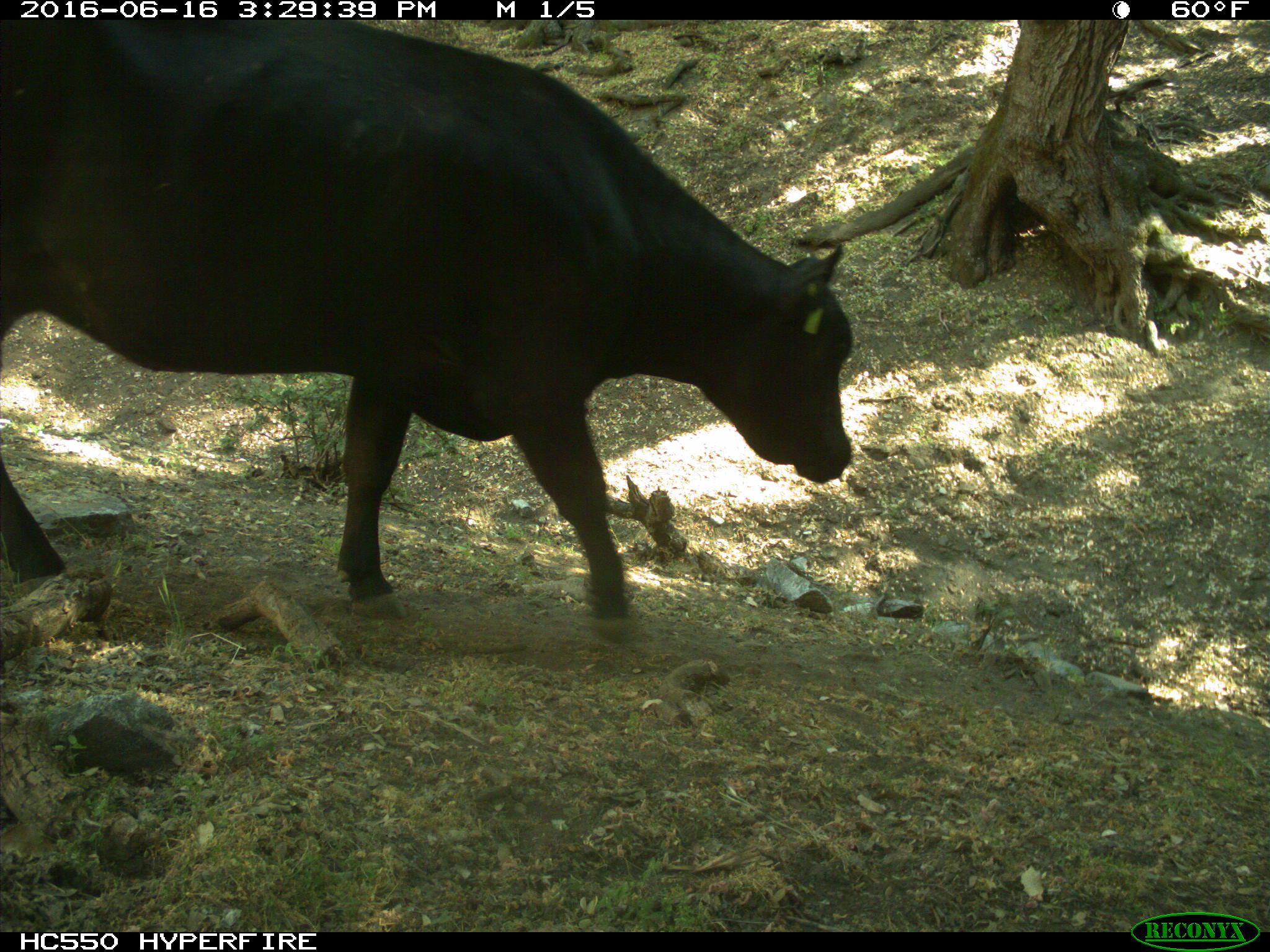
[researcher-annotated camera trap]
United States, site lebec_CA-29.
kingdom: Animalia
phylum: Chordata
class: Mammalia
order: Artiodactyla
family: Bovidae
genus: Bos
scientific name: Bos taurus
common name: domestic cow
Bos taurus (domestic cow).